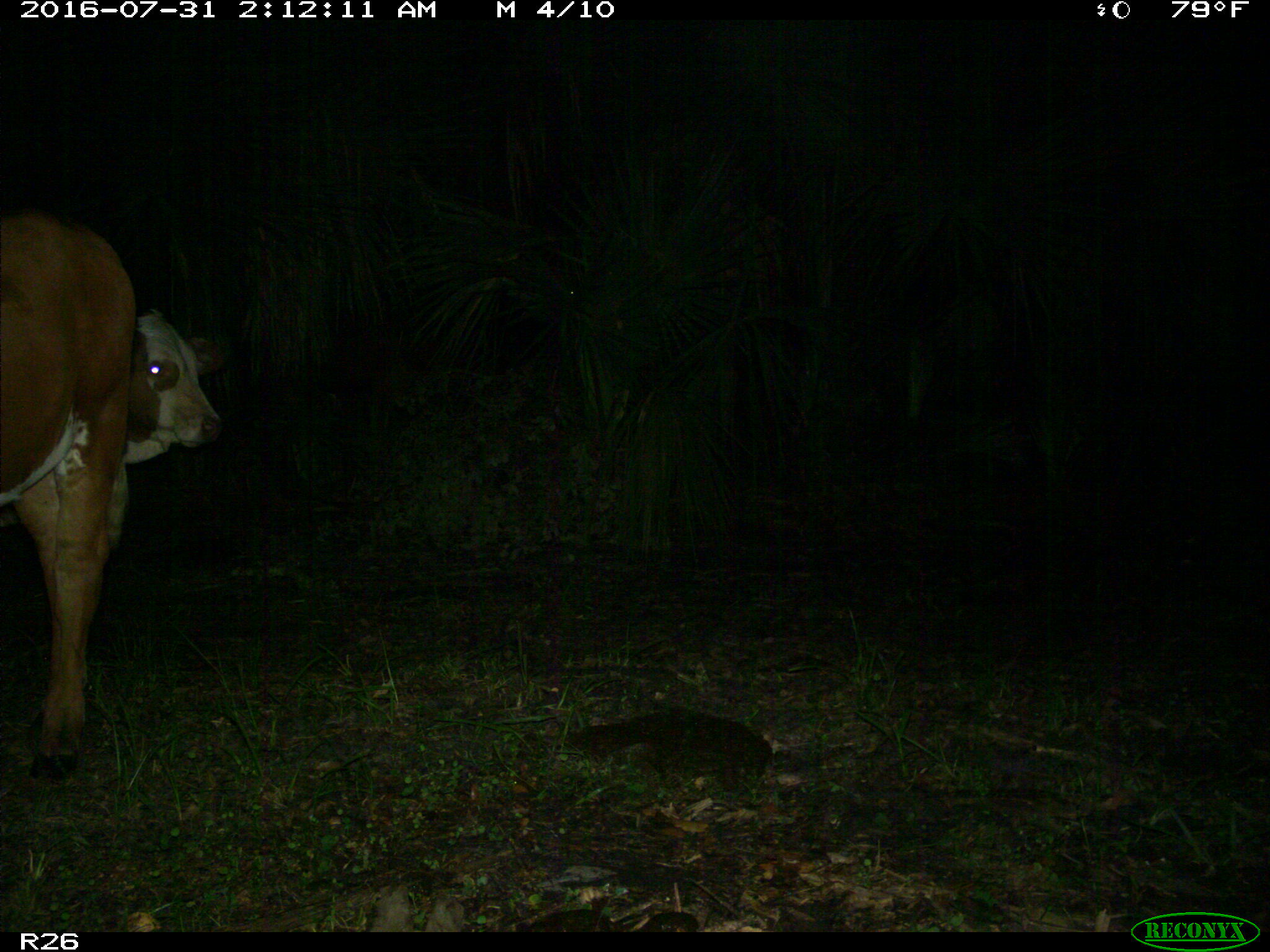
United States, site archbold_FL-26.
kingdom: Animalia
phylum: Chordata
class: Mammalia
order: Artiodactyla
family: Bovidae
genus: Bos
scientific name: Bos taurus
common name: domestic cow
Bos taurus (domestic cow).